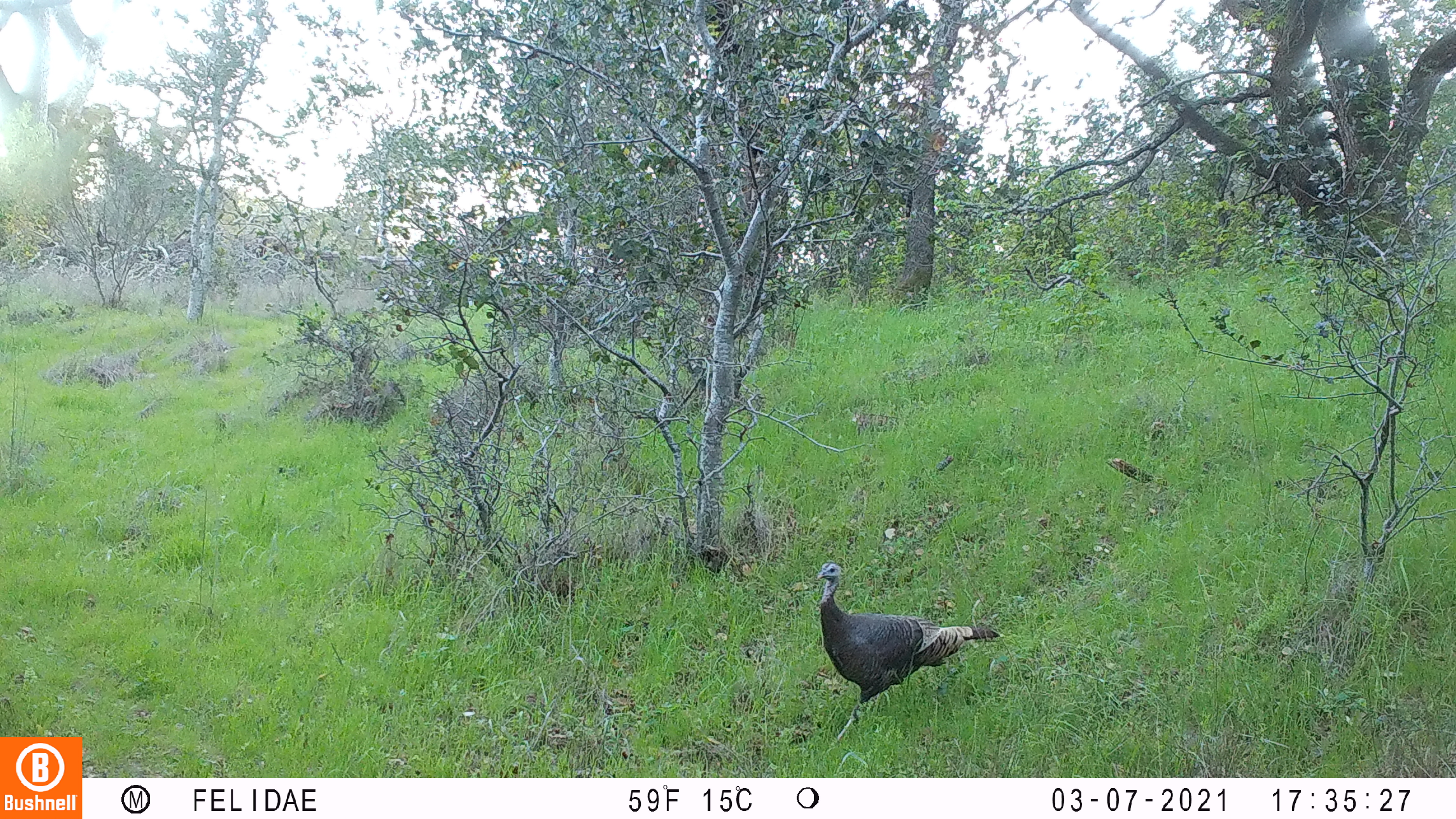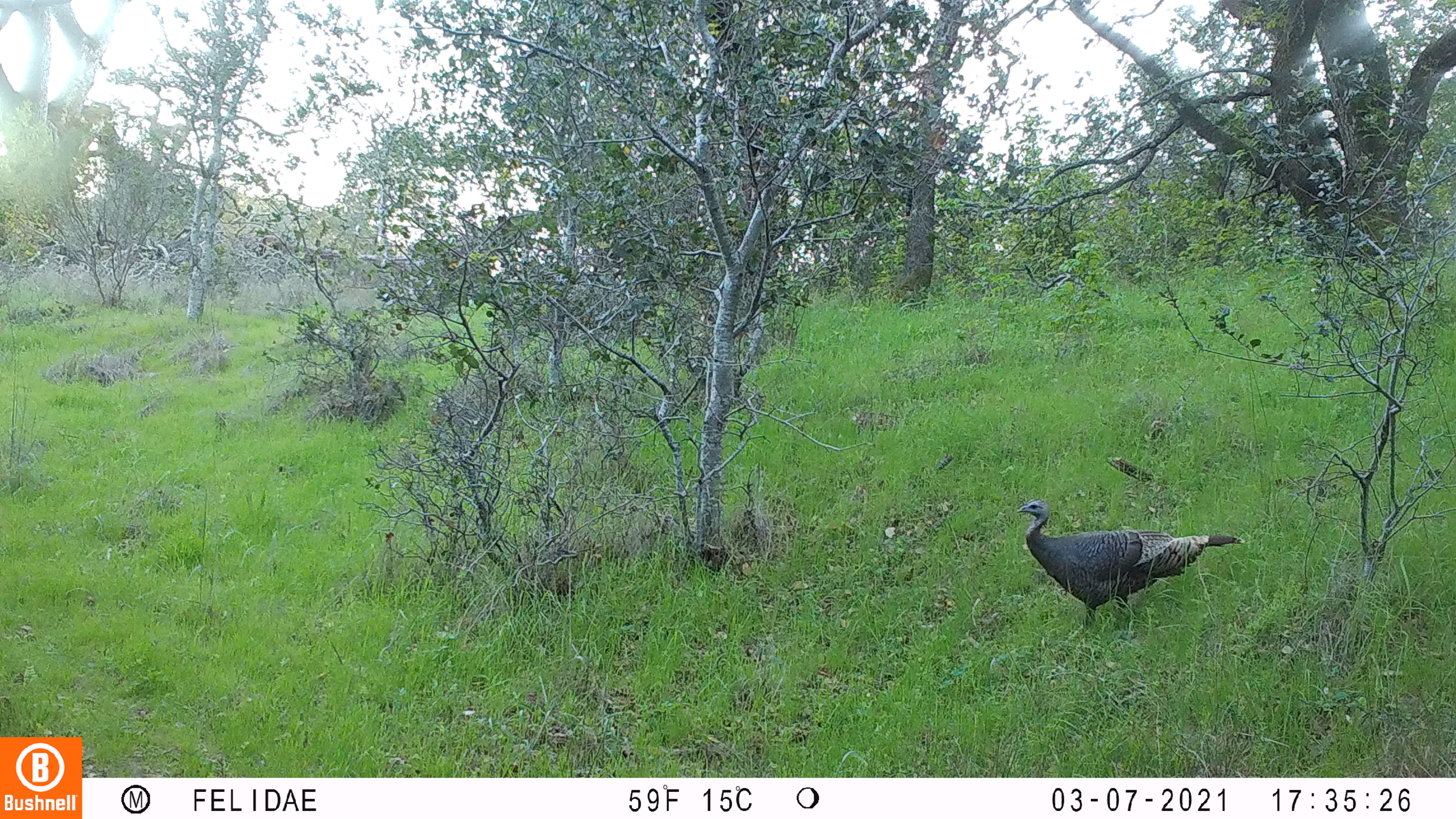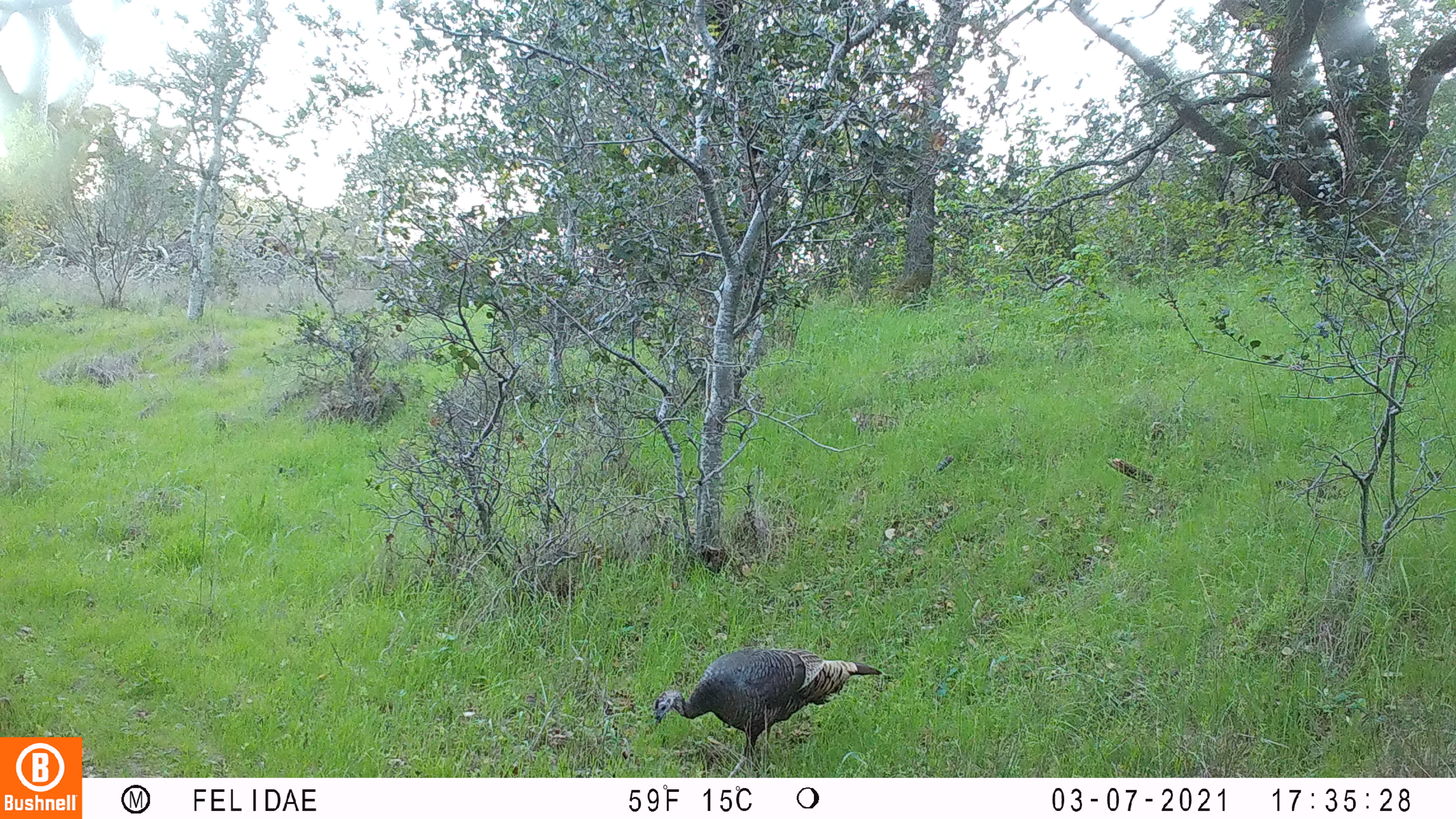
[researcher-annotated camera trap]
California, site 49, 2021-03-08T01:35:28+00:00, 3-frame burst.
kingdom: Animalia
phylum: Chordata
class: Aves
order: Galliformes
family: Phasianidae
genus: Meleagris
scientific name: Meleagris gallopavo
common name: turkey